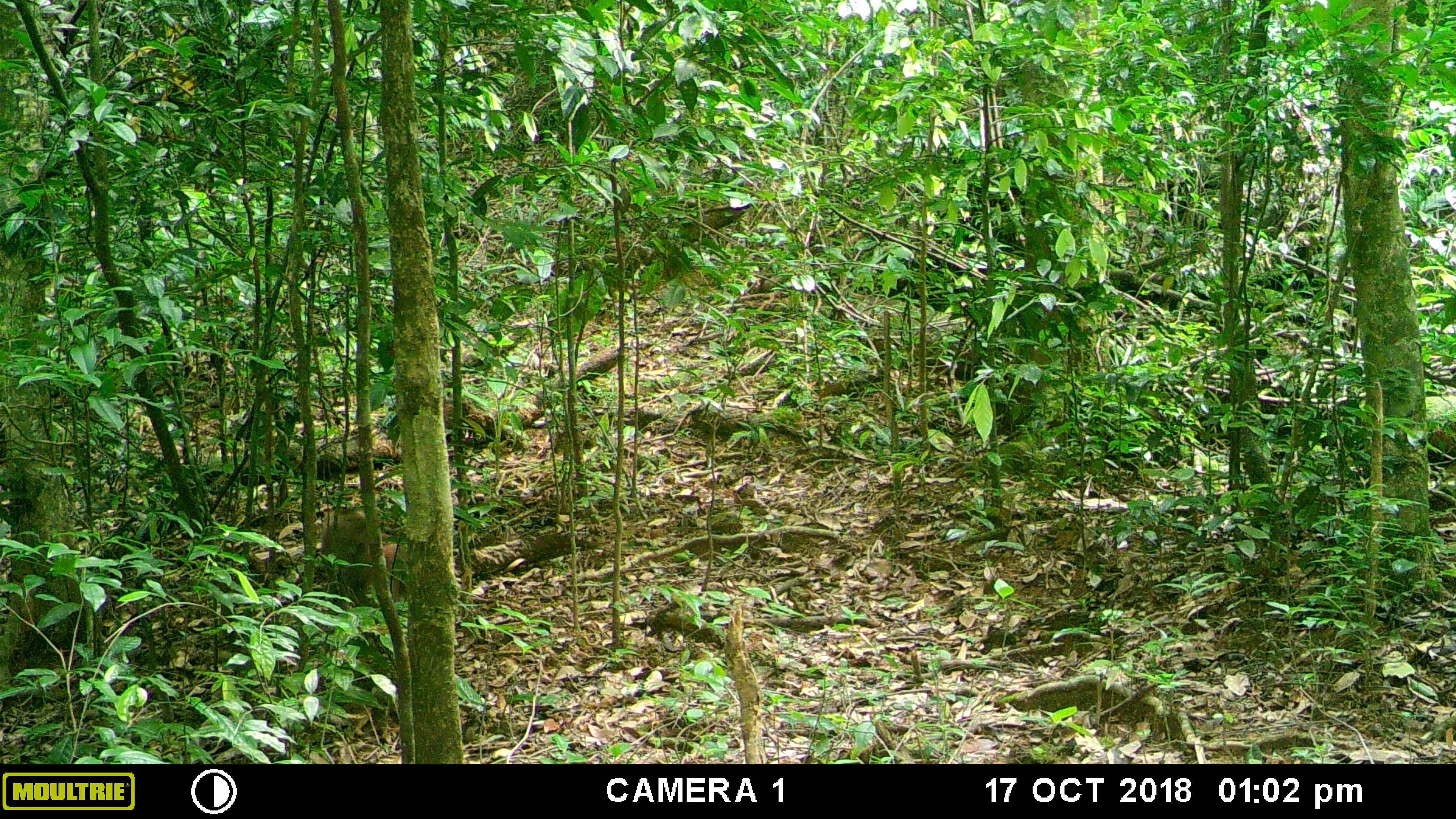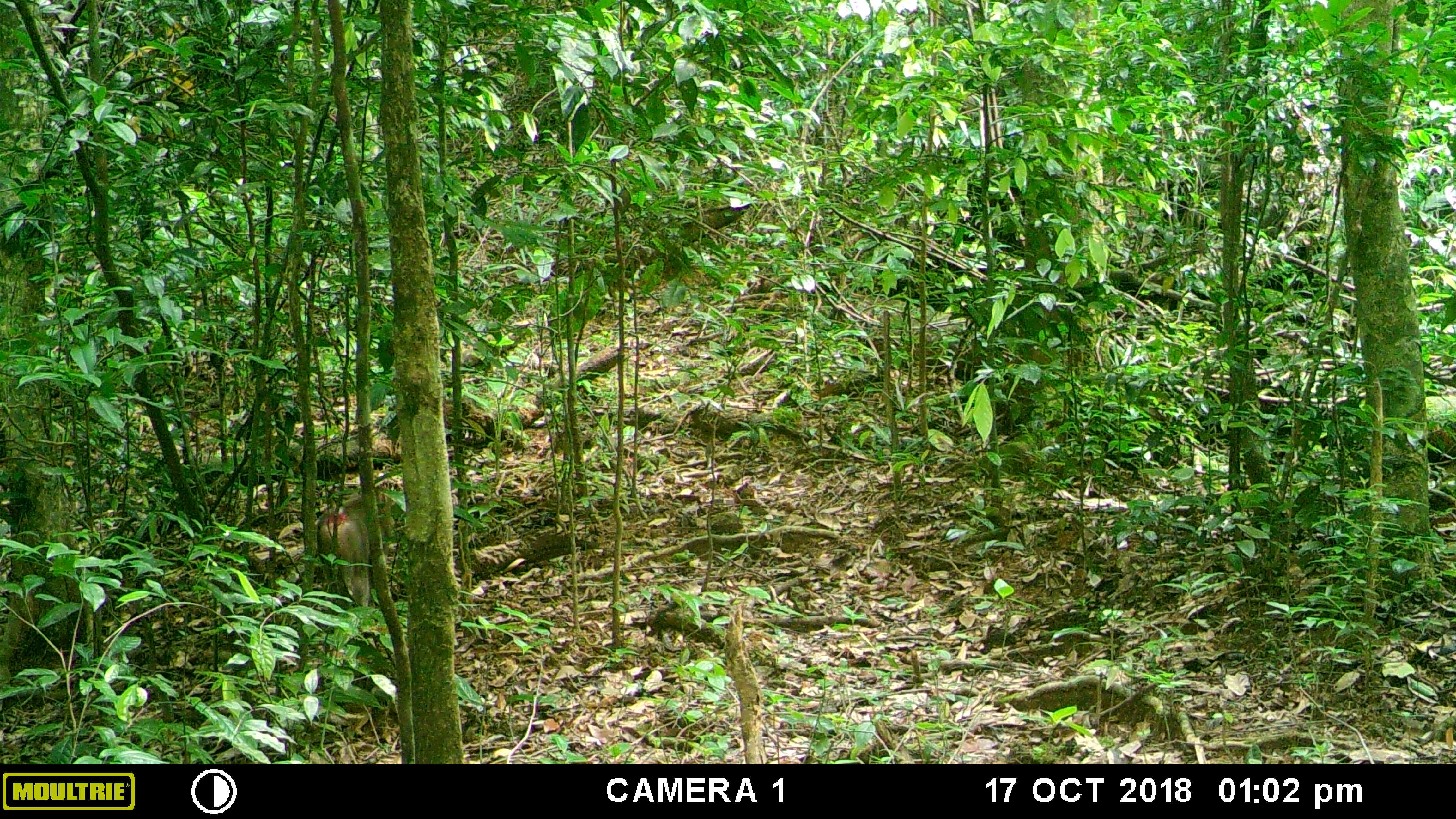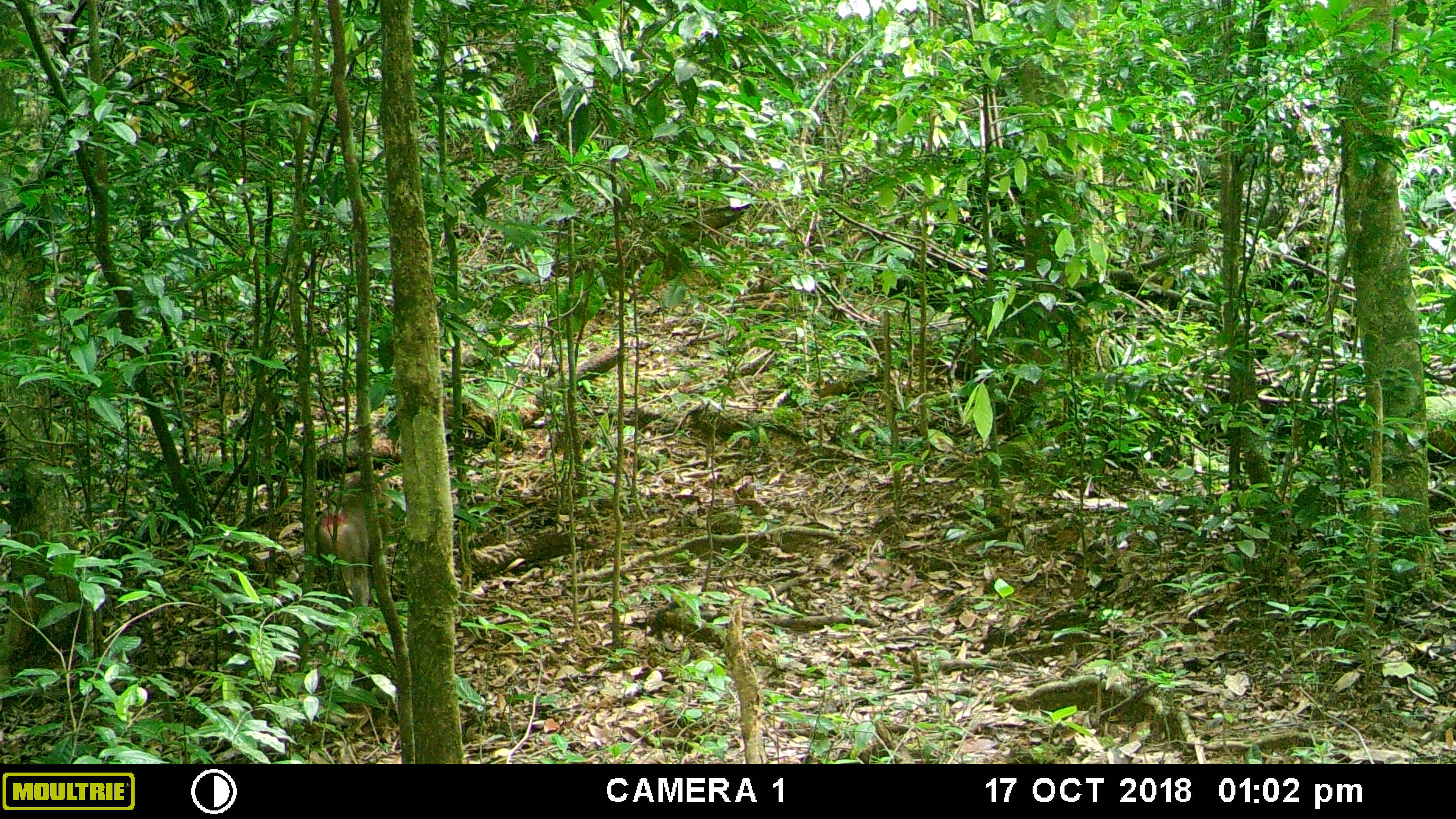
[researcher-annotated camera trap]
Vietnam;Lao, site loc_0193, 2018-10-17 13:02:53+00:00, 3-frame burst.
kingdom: Animalia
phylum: Chordata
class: Mammalia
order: Primates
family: Cercopithecidae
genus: Macaca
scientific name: Macaca nemestrina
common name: pig-tailed macaque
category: pig tailed macaque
Pig tailed macaque (pig-tailed macaque) (Macaca nemestrina). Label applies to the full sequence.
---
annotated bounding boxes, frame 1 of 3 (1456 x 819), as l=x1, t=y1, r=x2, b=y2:
pig tailed macaque: l=319, t=507, r=405, b=600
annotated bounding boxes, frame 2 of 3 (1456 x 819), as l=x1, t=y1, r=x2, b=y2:
pig tailed macaque: l=315, t=486, r=393, b=602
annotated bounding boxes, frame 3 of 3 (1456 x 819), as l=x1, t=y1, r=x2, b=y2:
pig tailed macaque: l=315, t=486, r=393, b=602